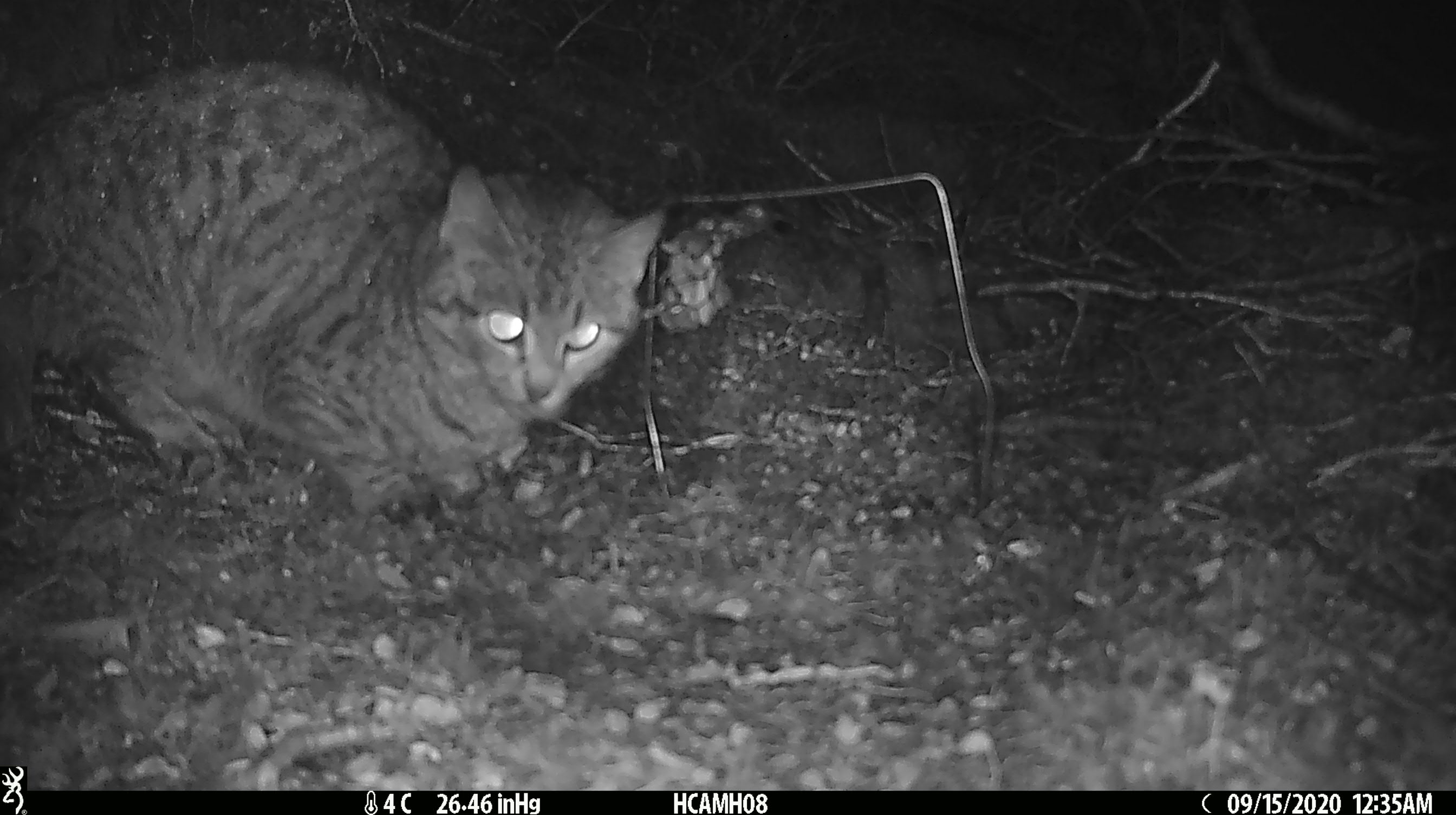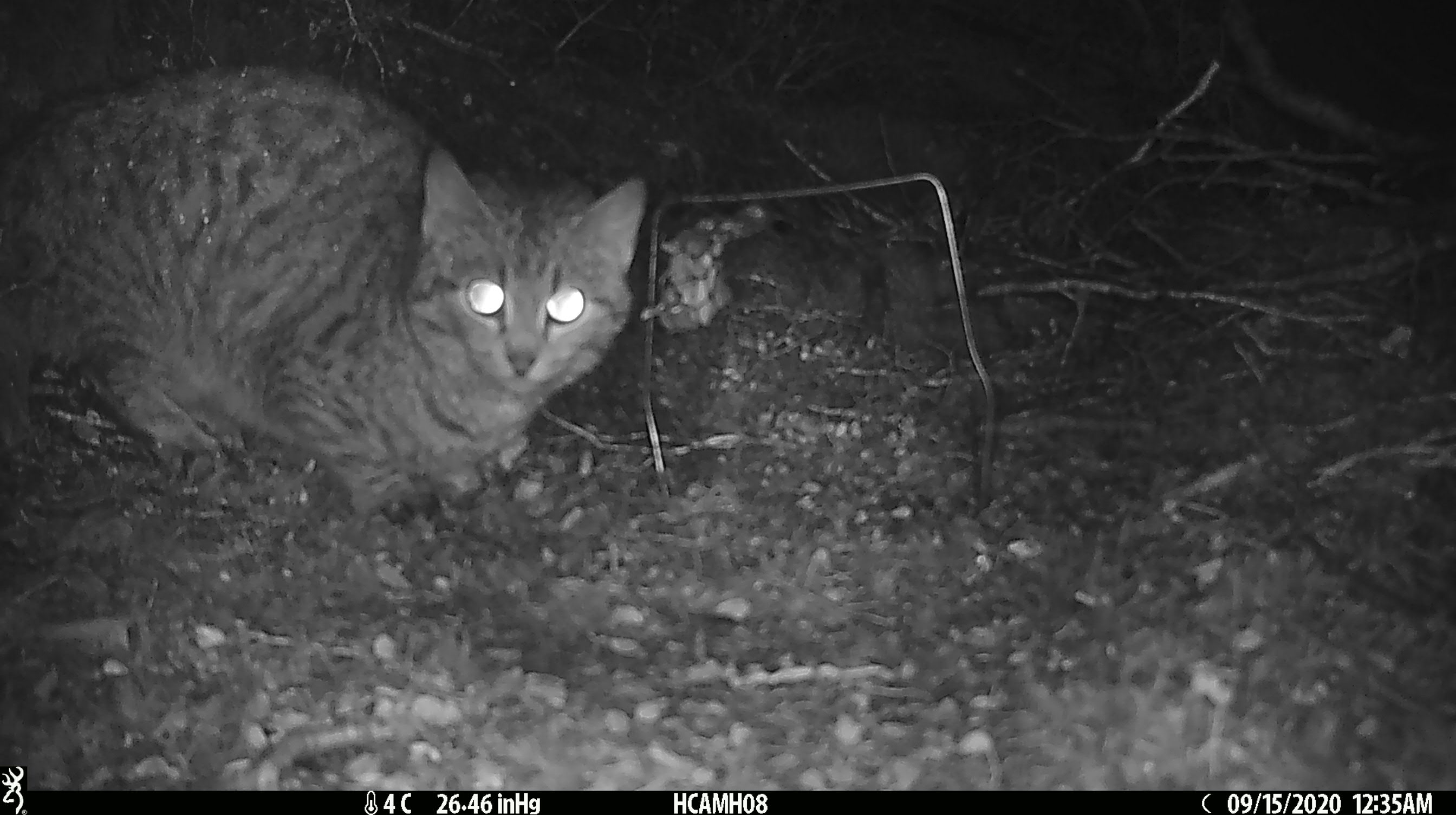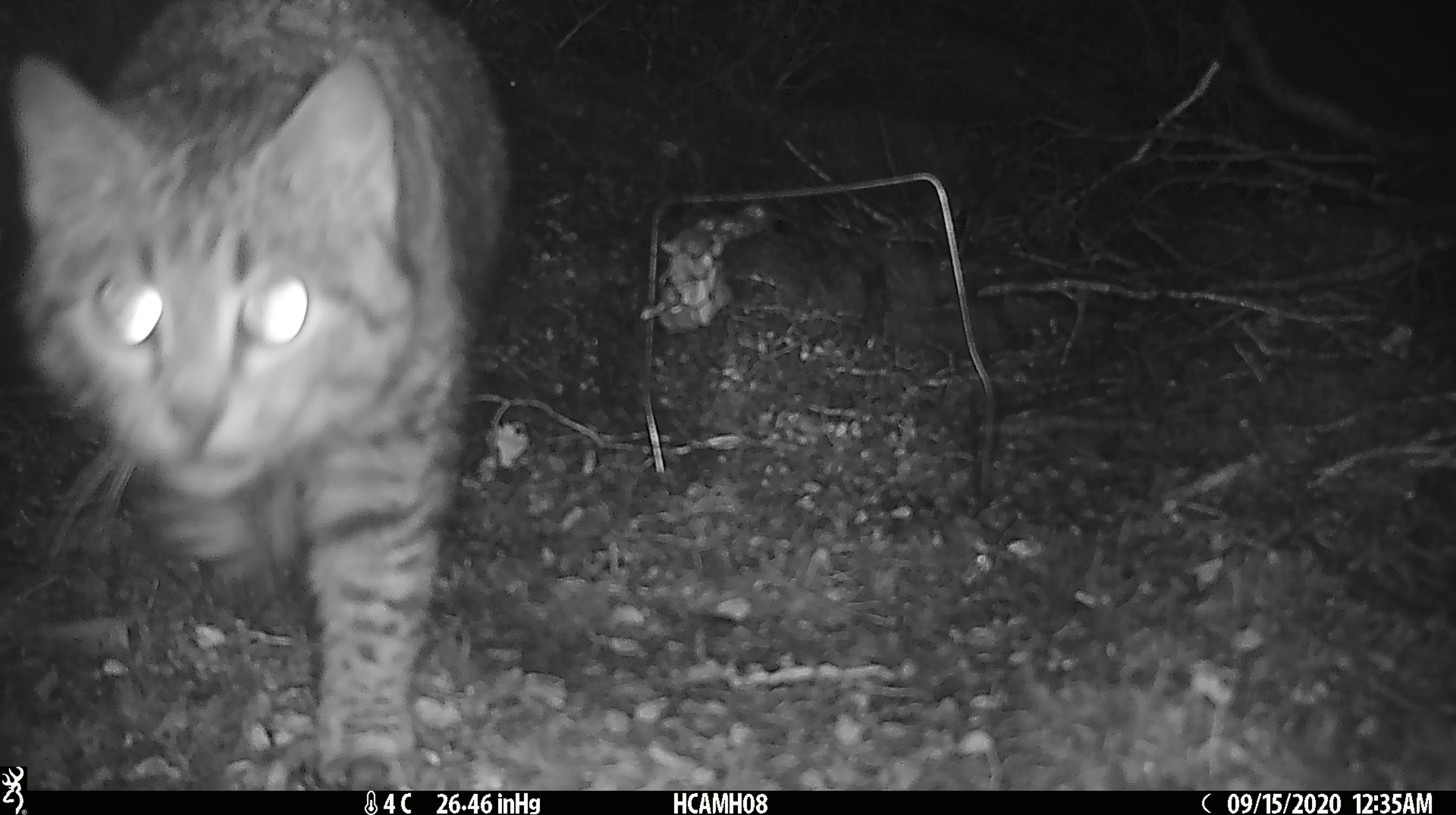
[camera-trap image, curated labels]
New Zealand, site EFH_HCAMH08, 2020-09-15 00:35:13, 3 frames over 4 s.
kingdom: Animalia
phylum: Chordata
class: Mammalia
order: Carnivora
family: Felidae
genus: Felis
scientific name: Felis catus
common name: domestic cat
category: cat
Cat (domestic cat) (Felis catus).